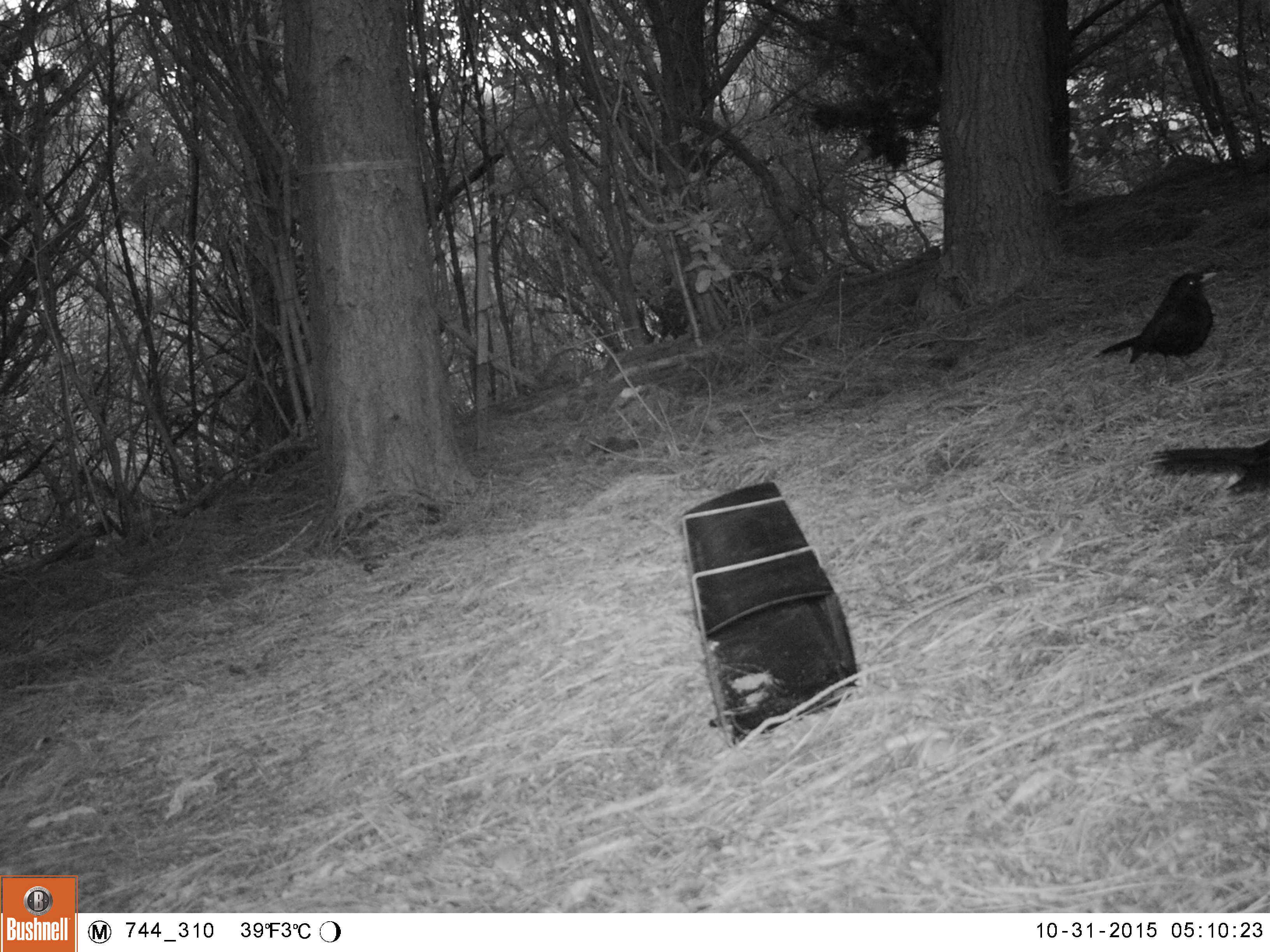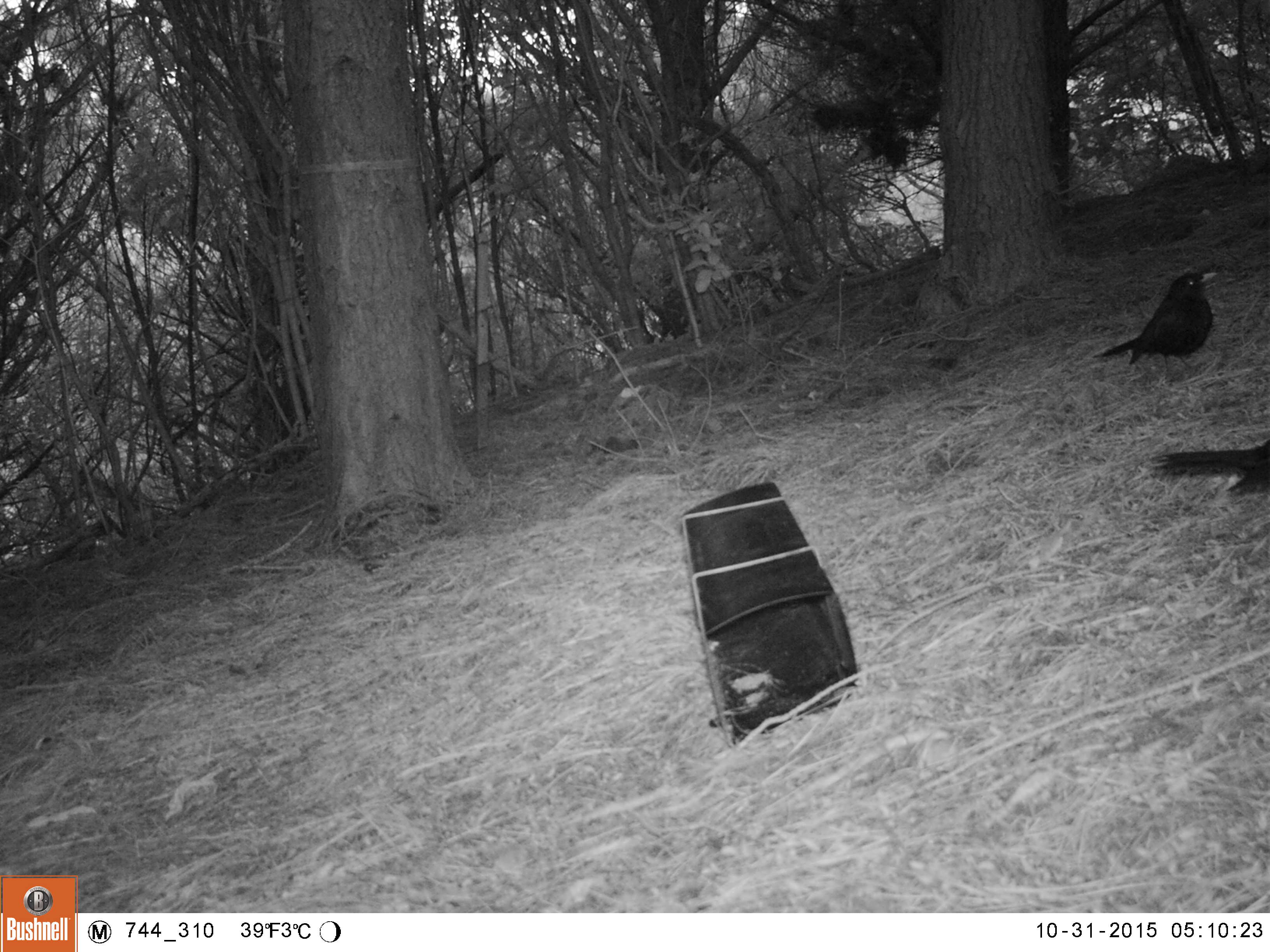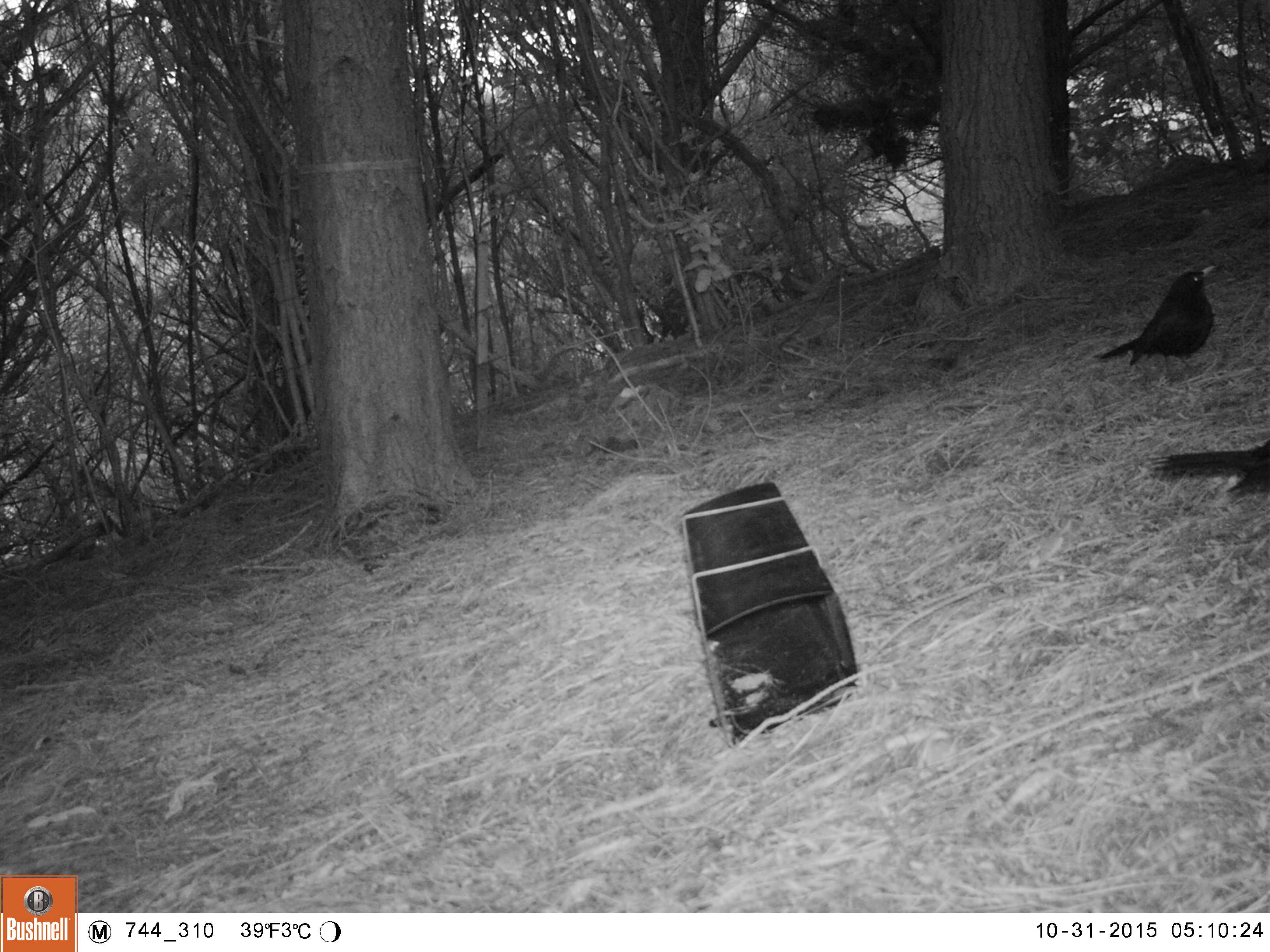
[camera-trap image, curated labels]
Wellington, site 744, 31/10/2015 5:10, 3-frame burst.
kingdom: Animalia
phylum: Chordata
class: Aves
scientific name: Aves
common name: bird